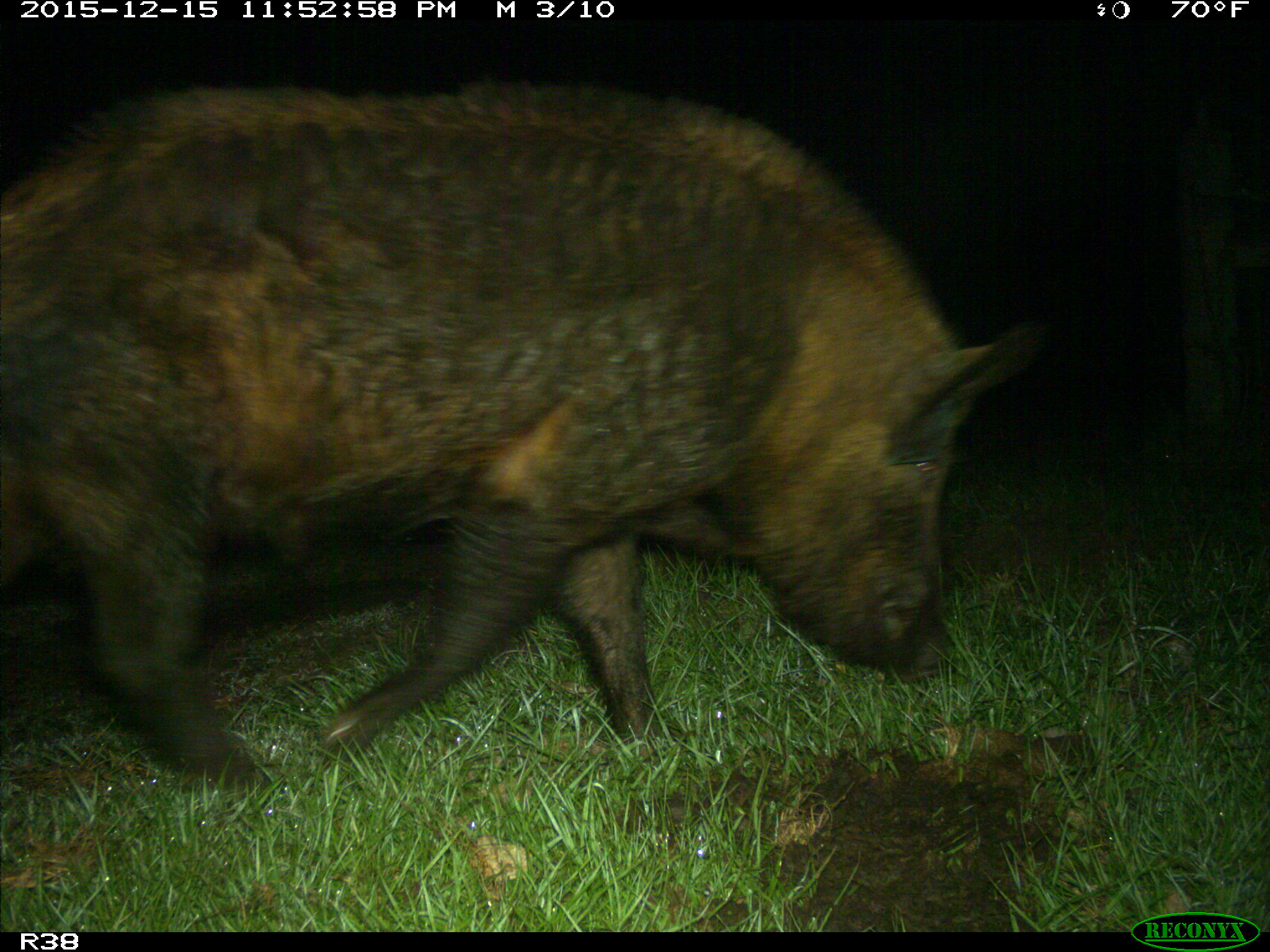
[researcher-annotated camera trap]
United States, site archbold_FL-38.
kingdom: Animalia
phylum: Chordata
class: Mammalia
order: Artiodactyla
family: Suidae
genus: Sus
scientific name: Sus scrofa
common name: wild boar